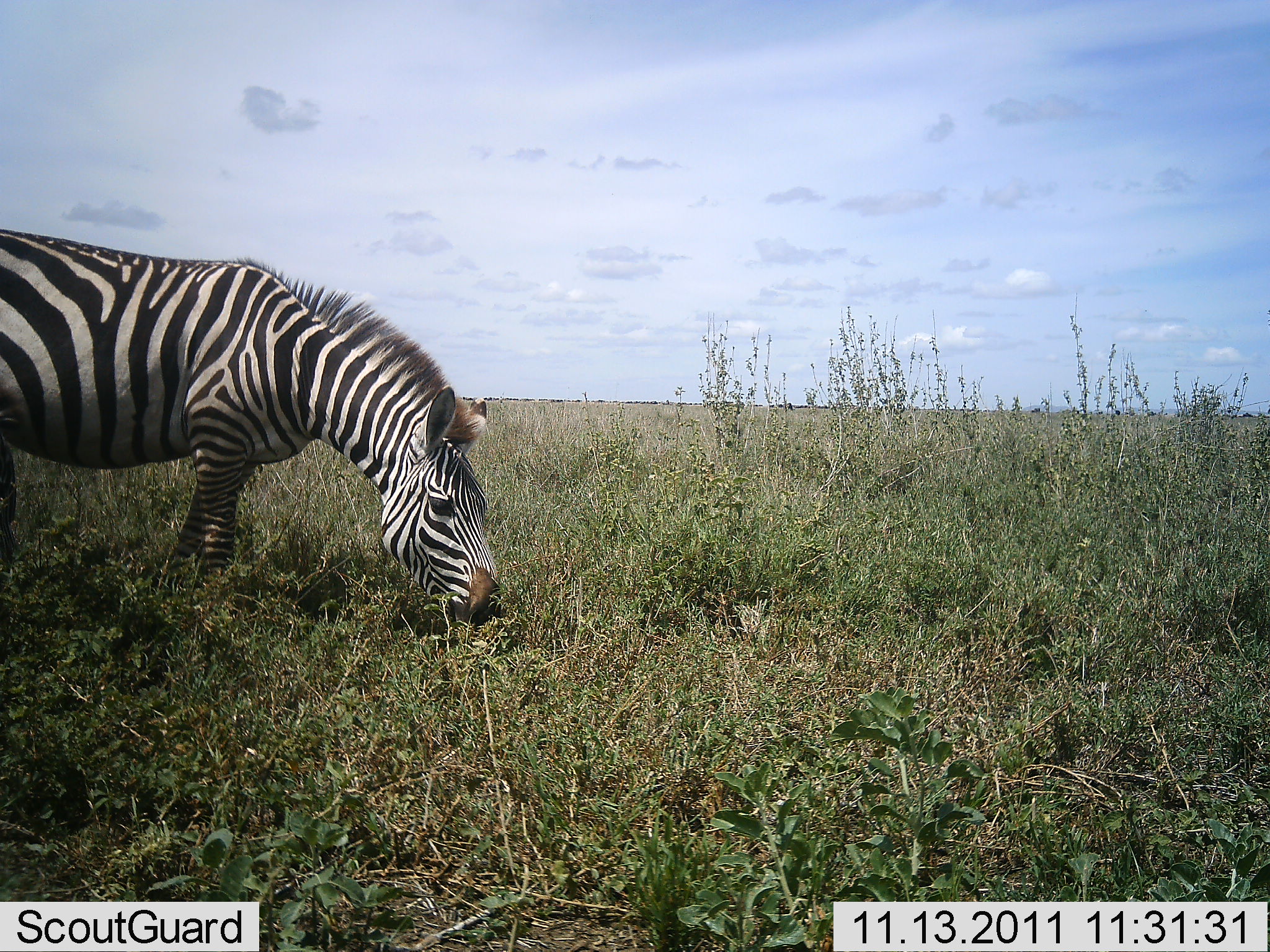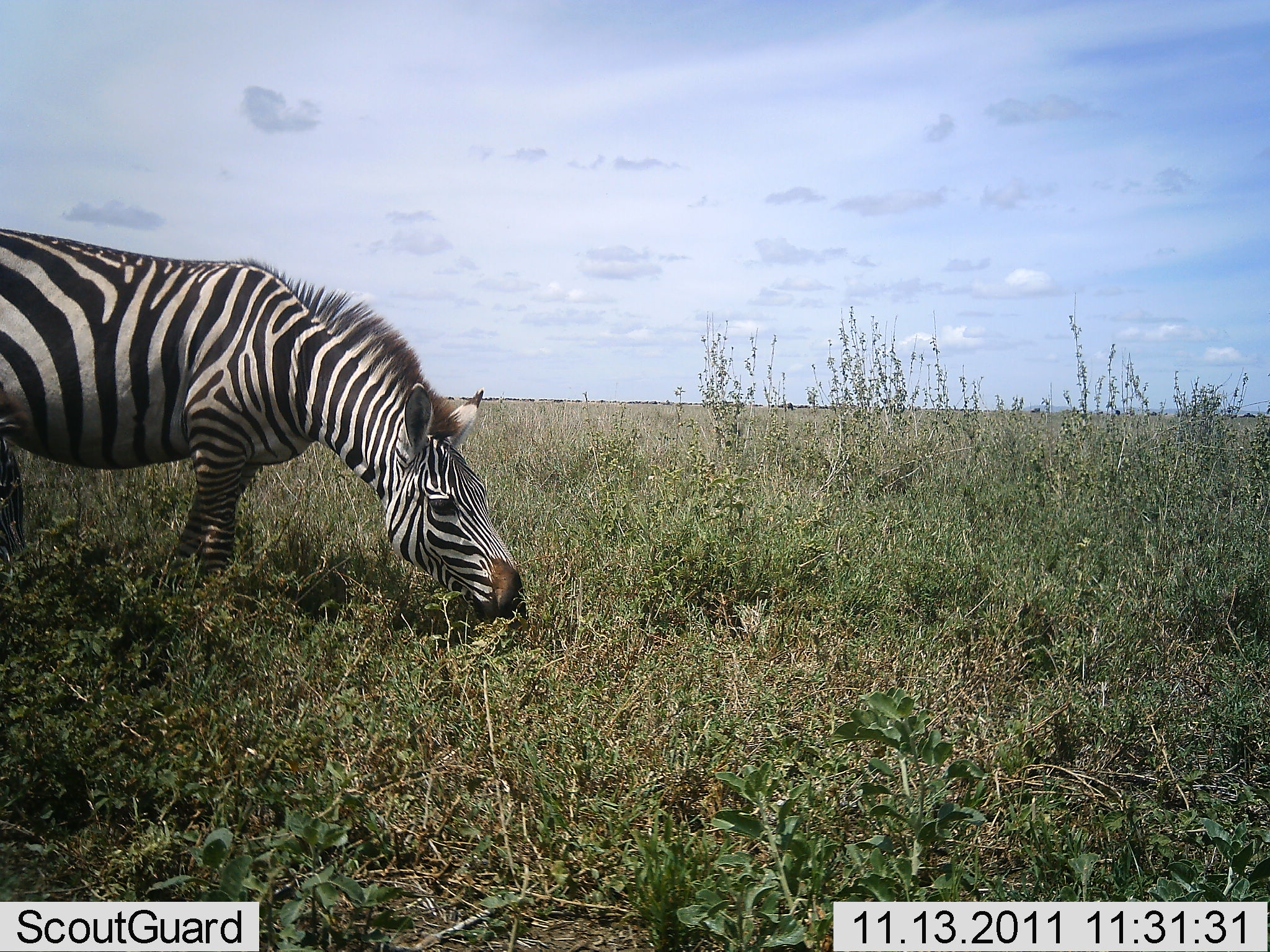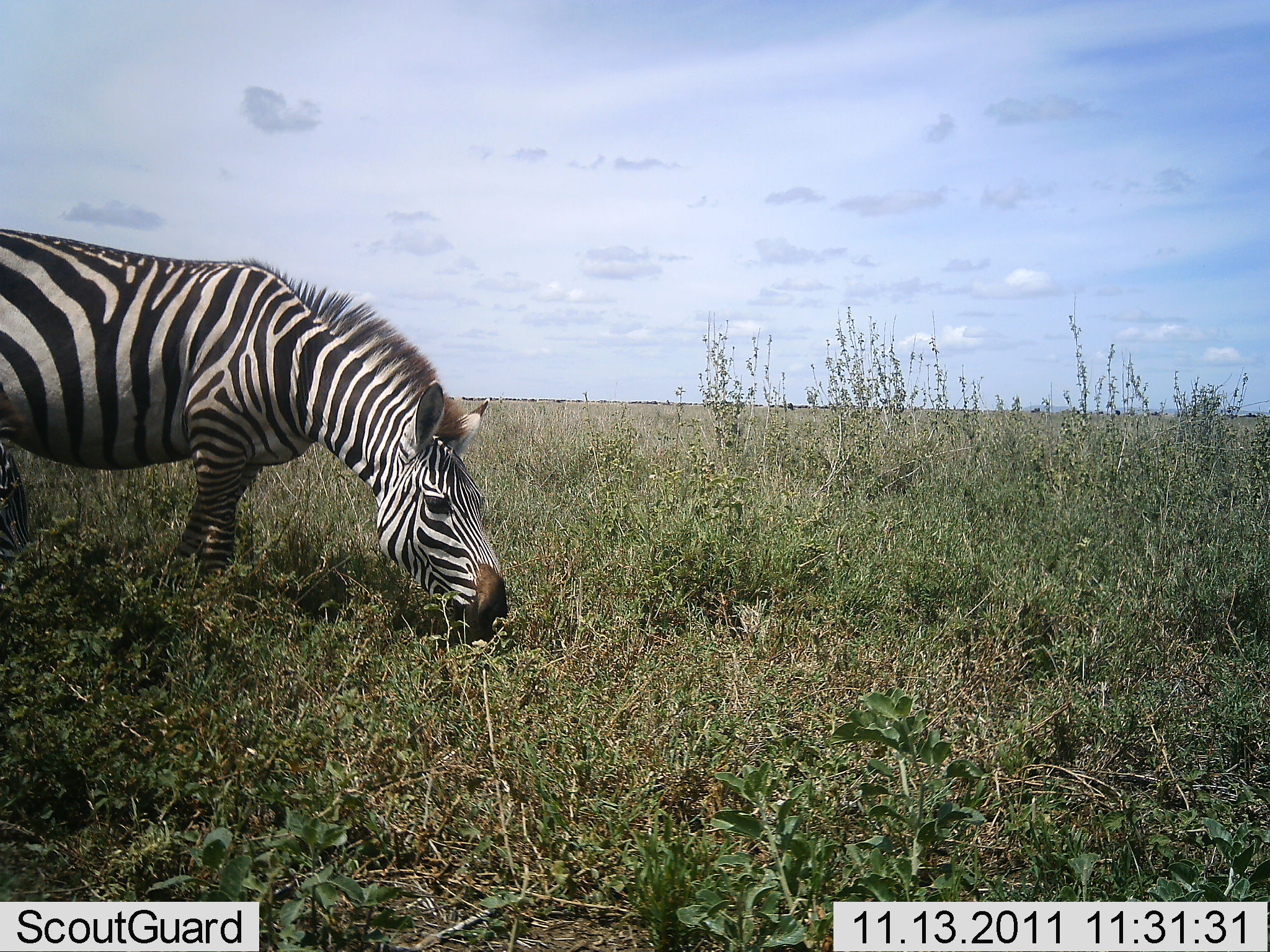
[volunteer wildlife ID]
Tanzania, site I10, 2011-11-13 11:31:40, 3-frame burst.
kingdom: Animalia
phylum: Chordata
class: Mammalia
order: Perissodactyla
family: Equidae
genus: Equus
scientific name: Equus quagga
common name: plains zebra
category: zebra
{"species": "zebra (plains zebra) (Equus quagga)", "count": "1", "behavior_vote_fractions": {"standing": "7%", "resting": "0%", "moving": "0%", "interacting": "0%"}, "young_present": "0%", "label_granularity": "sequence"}